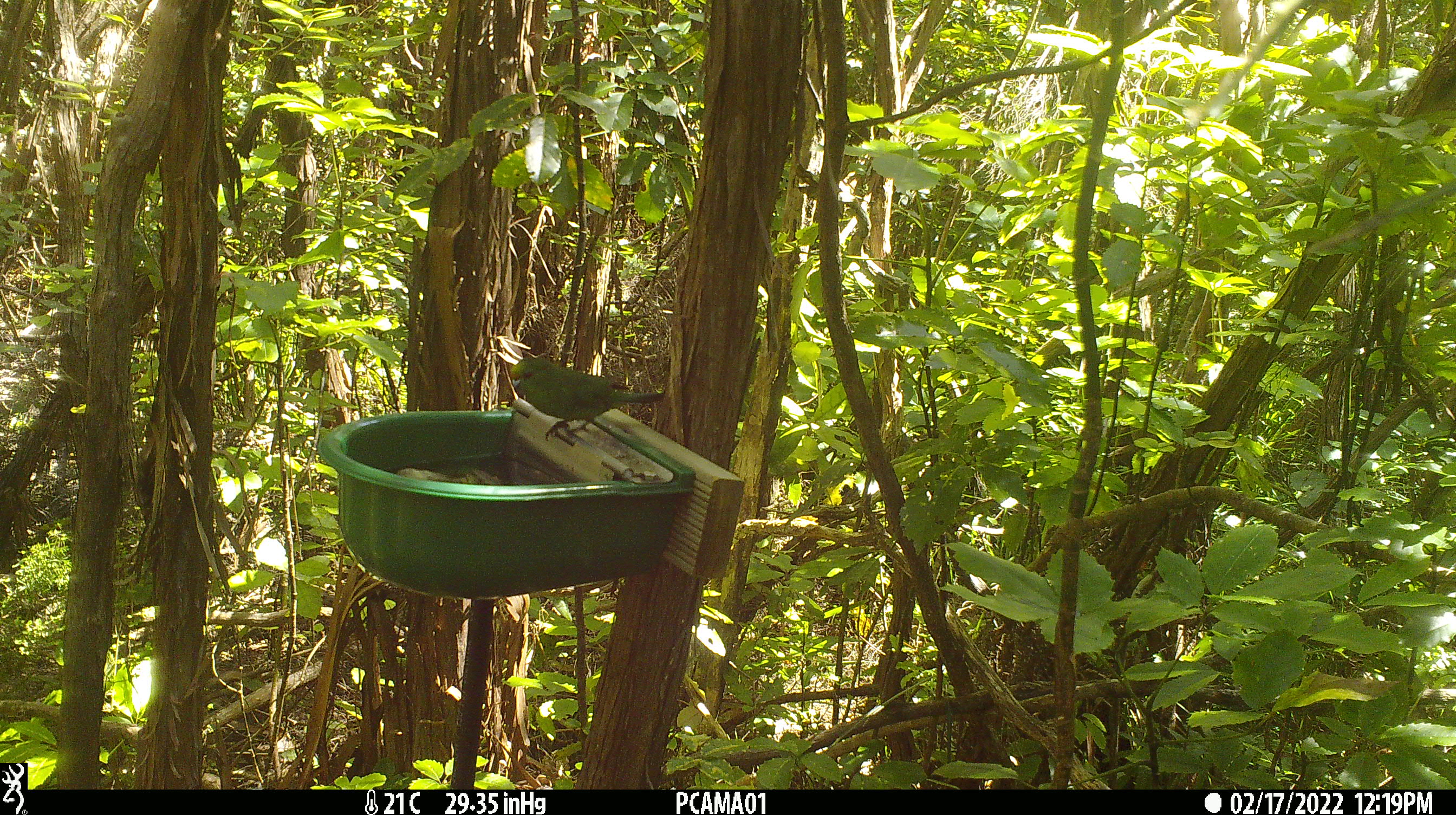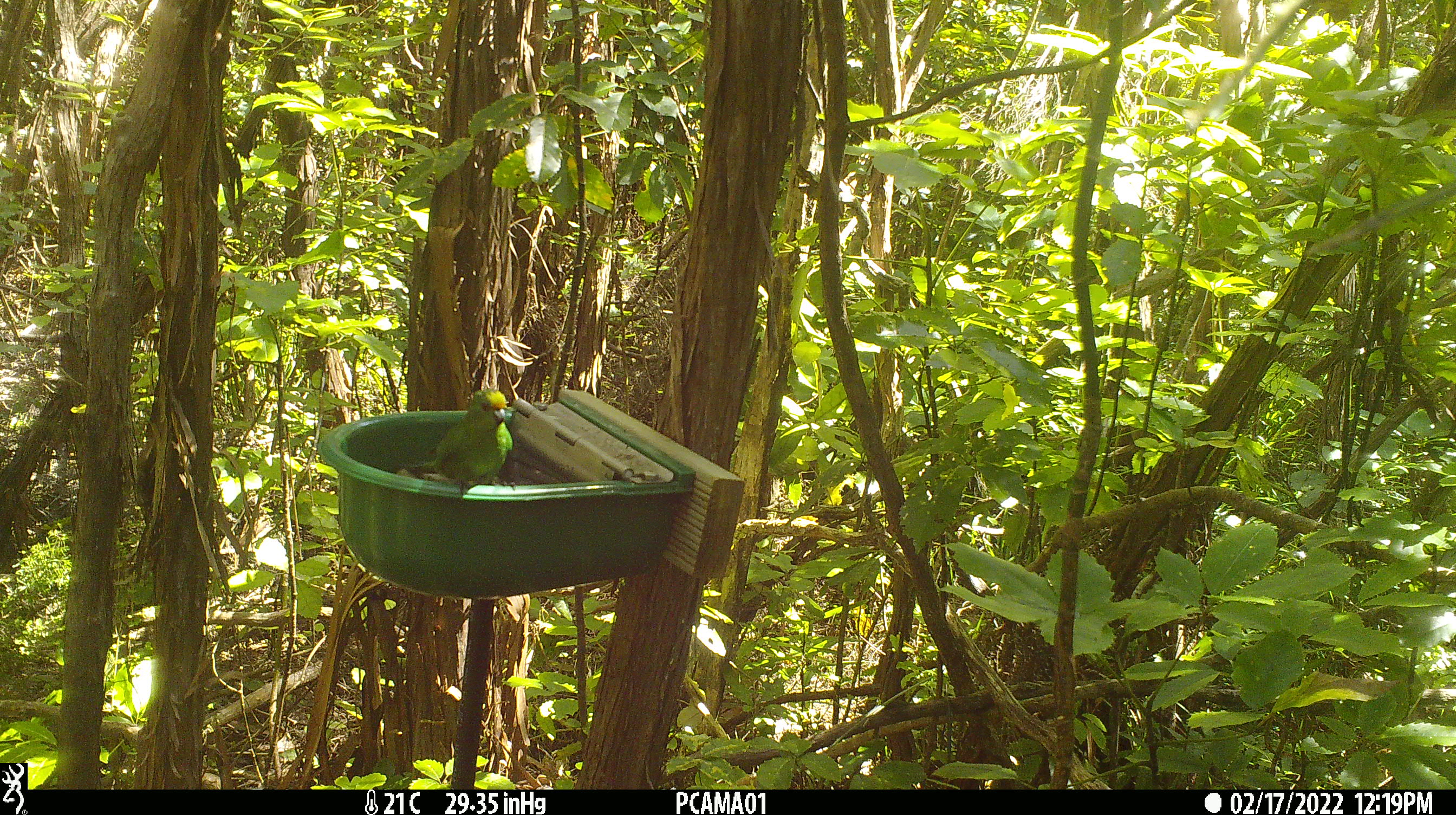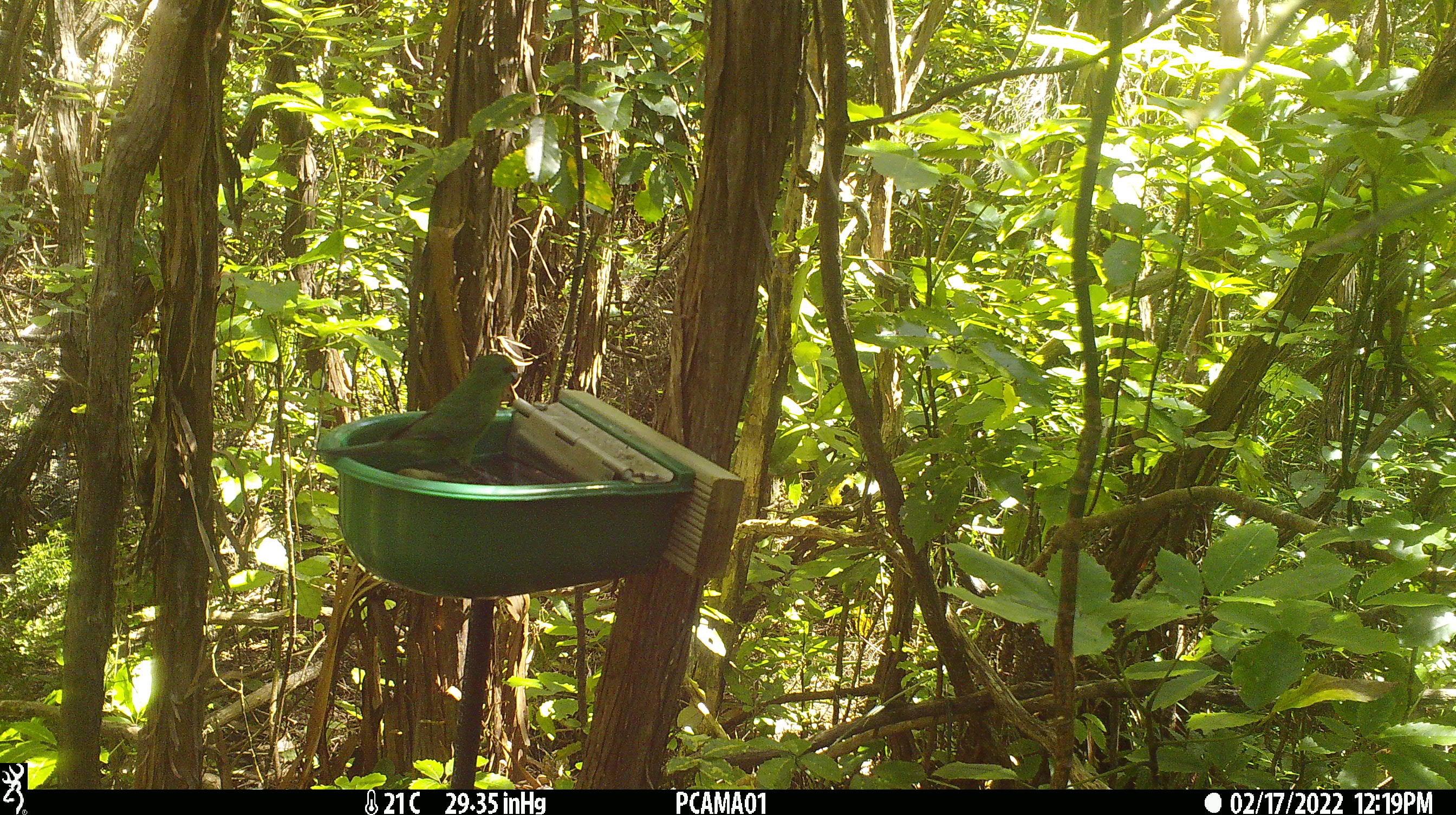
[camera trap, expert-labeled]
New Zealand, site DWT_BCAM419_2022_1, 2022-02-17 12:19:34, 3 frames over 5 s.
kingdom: Animalia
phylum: Chordata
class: Aves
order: Psittaciformes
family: Psittaculidae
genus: Cyanoramphus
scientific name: Cyanoramphus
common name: parakeet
Parakeet (Cyanoramphus).